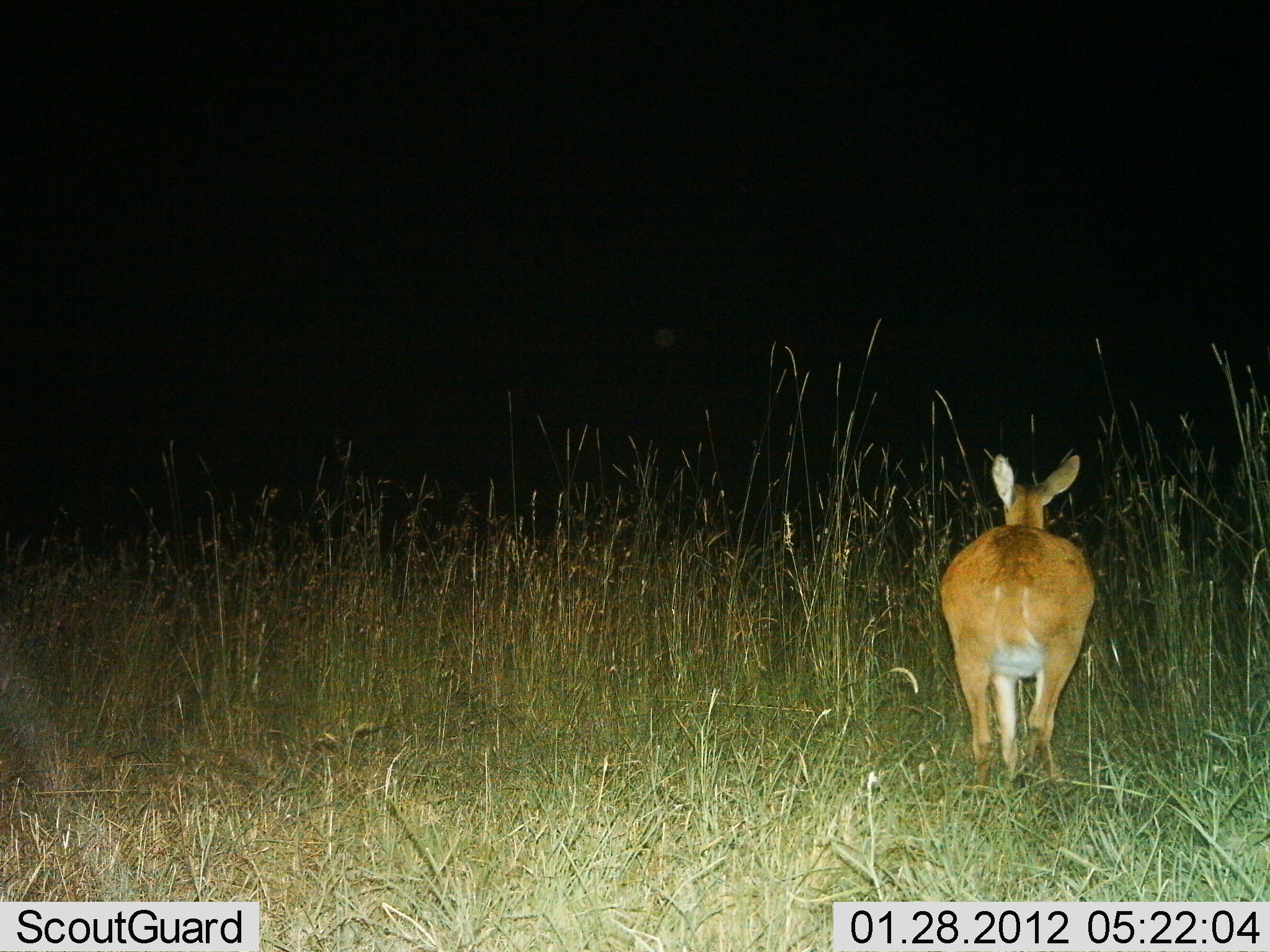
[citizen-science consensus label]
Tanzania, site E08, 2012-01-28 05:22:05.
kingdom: Animalia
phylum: Chordata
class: Mammalia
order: Artiodactyla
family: Bovidae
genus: Redunca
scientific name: Redunca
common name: reedbuck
Reedbuck (Redunca), count 1. Behavior (volunteer vote fractions): standing 36%, resting 0%, moving 64%, interacting 0%. Young present (vote fraction): 0%. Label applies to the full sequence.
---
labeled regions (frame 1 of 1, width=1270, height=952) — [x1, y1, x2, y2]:
animal: [937, 453, 1097, 802]